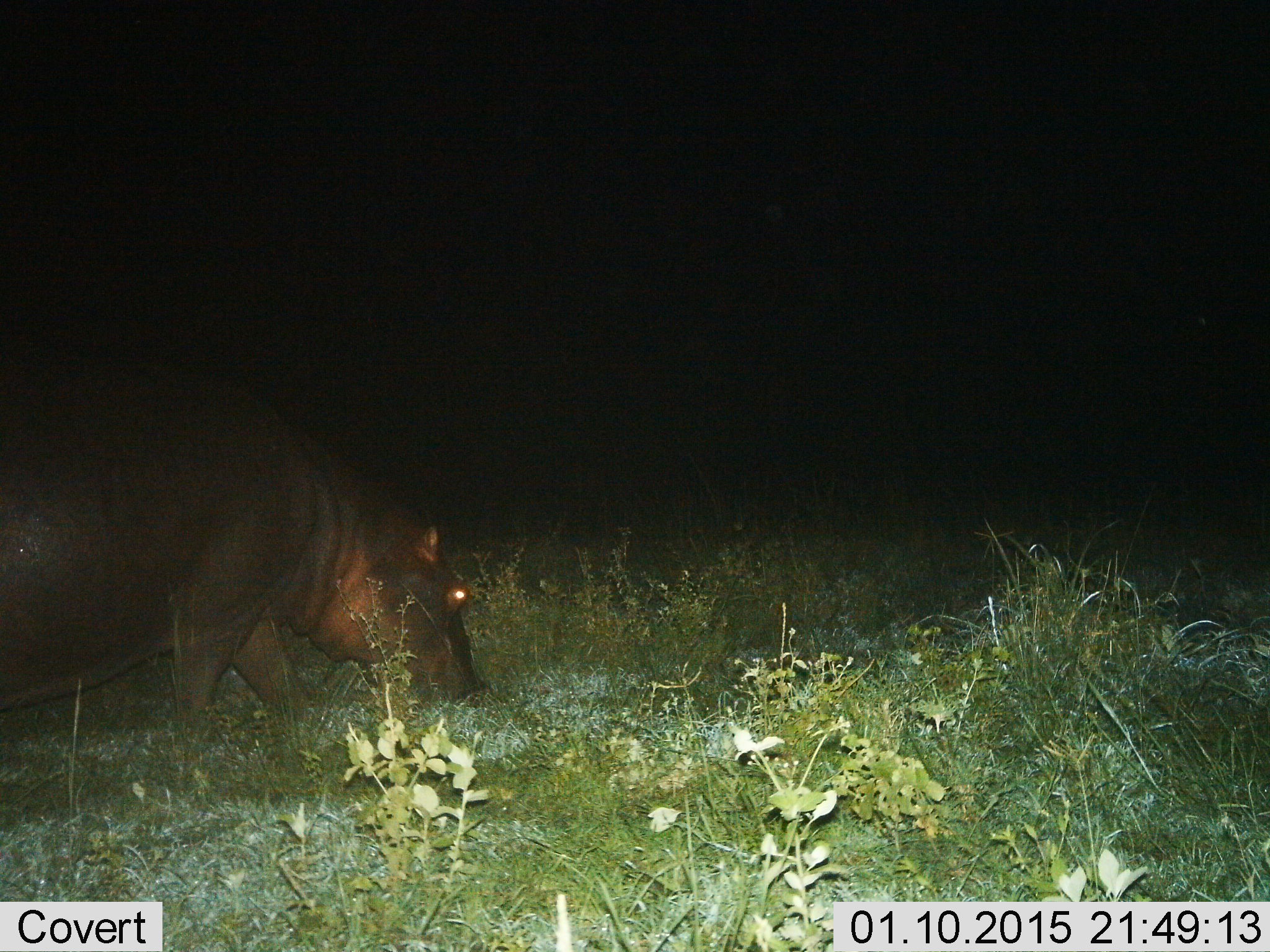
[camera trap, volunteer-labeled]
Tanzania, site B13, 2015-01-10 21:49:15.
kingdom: Animalia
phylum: Chordata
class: Mammalia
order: Artiodactyla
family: Hippopotamidae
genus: Hippopotamus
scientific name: Hippopotamus amphibius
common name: hippopotamus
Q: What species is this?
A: Hippopotamus (Hippopotamus amphibius).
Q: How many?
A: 1.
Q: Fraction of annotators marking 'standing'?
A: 20%.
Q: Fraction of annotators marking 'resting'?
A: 0%.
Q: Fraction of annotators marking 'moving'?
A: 10%.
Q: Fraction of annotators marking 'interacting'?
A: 0%.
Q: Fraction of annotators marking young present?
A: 0%.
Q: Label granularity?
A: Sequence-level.